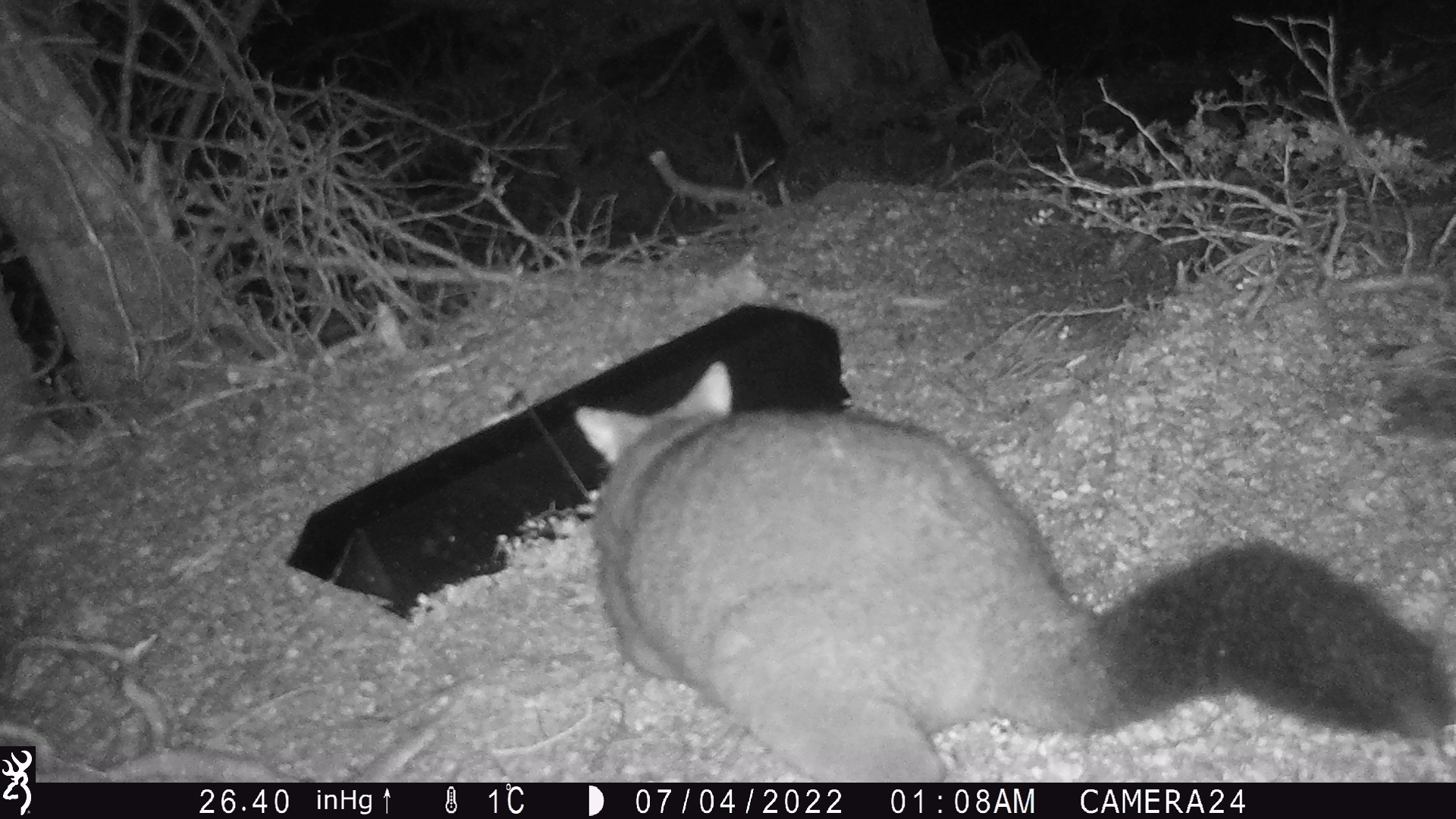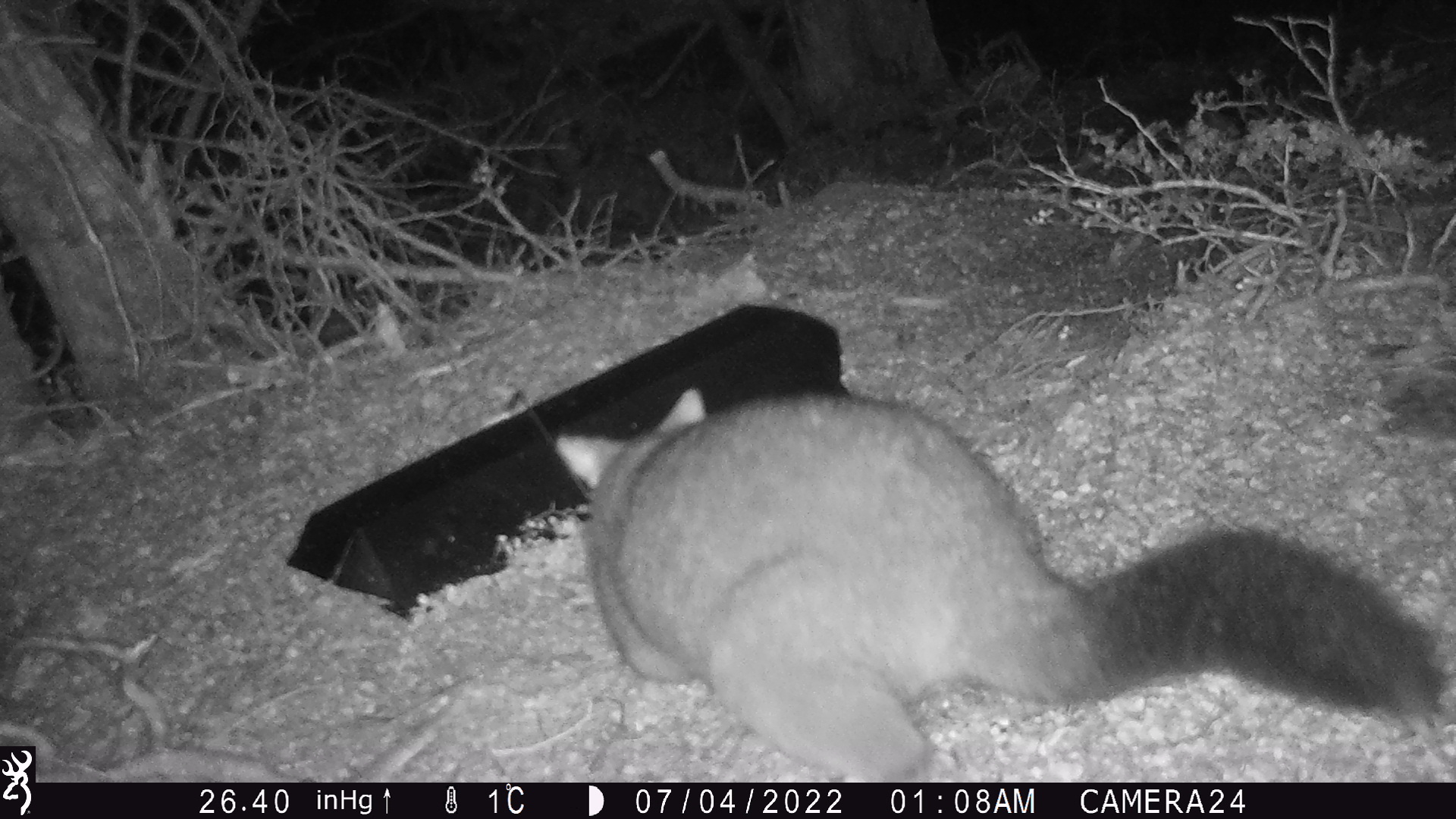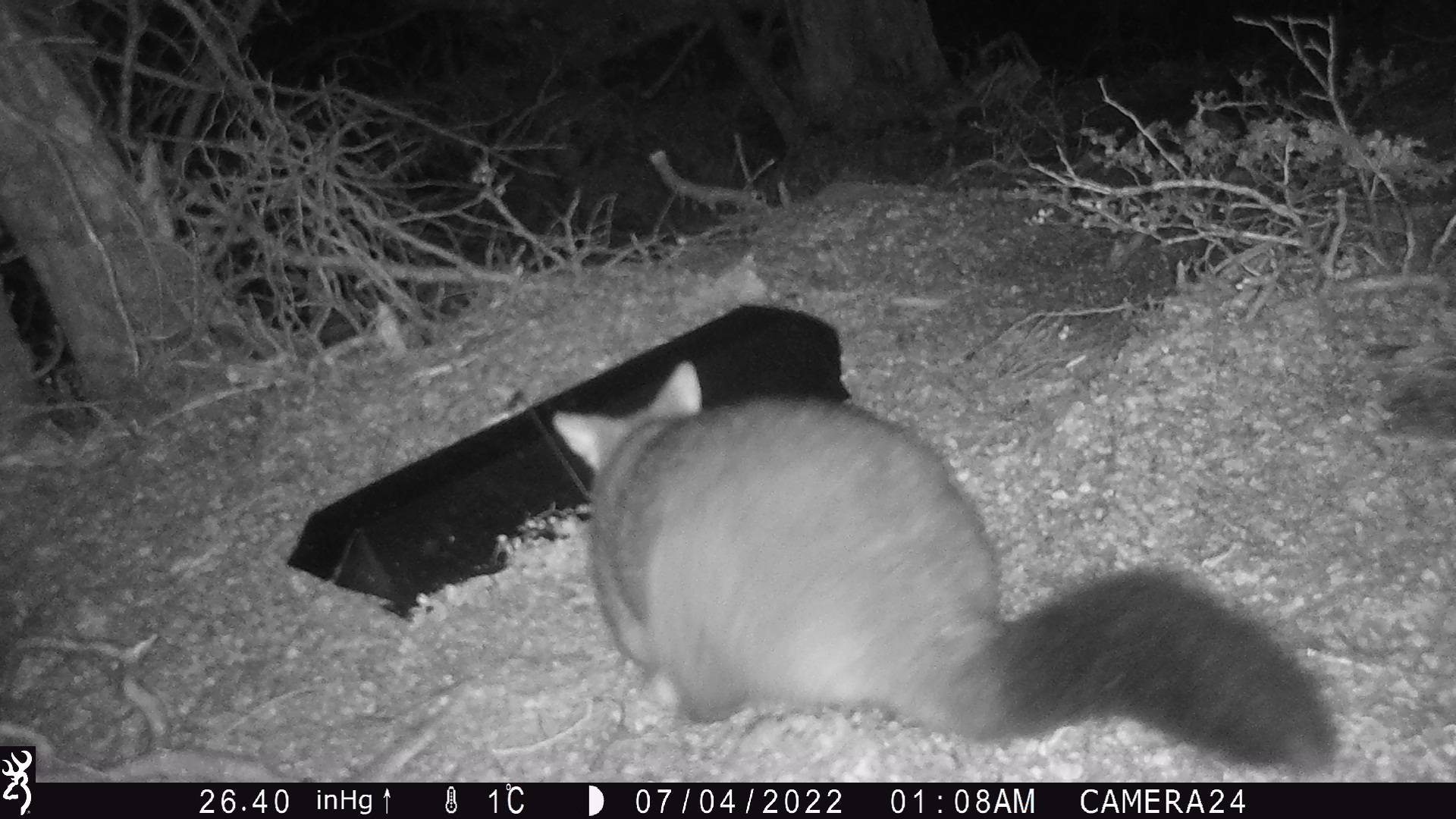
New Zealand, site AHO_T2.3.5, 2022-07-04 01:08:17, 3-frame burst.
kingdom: Animalia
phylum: Chordata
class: Mammalia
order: Diprotodontia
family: Phalangeridae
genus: Trichosurus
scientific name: Trichosurus vulpecula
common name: common brushtail possum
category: possum